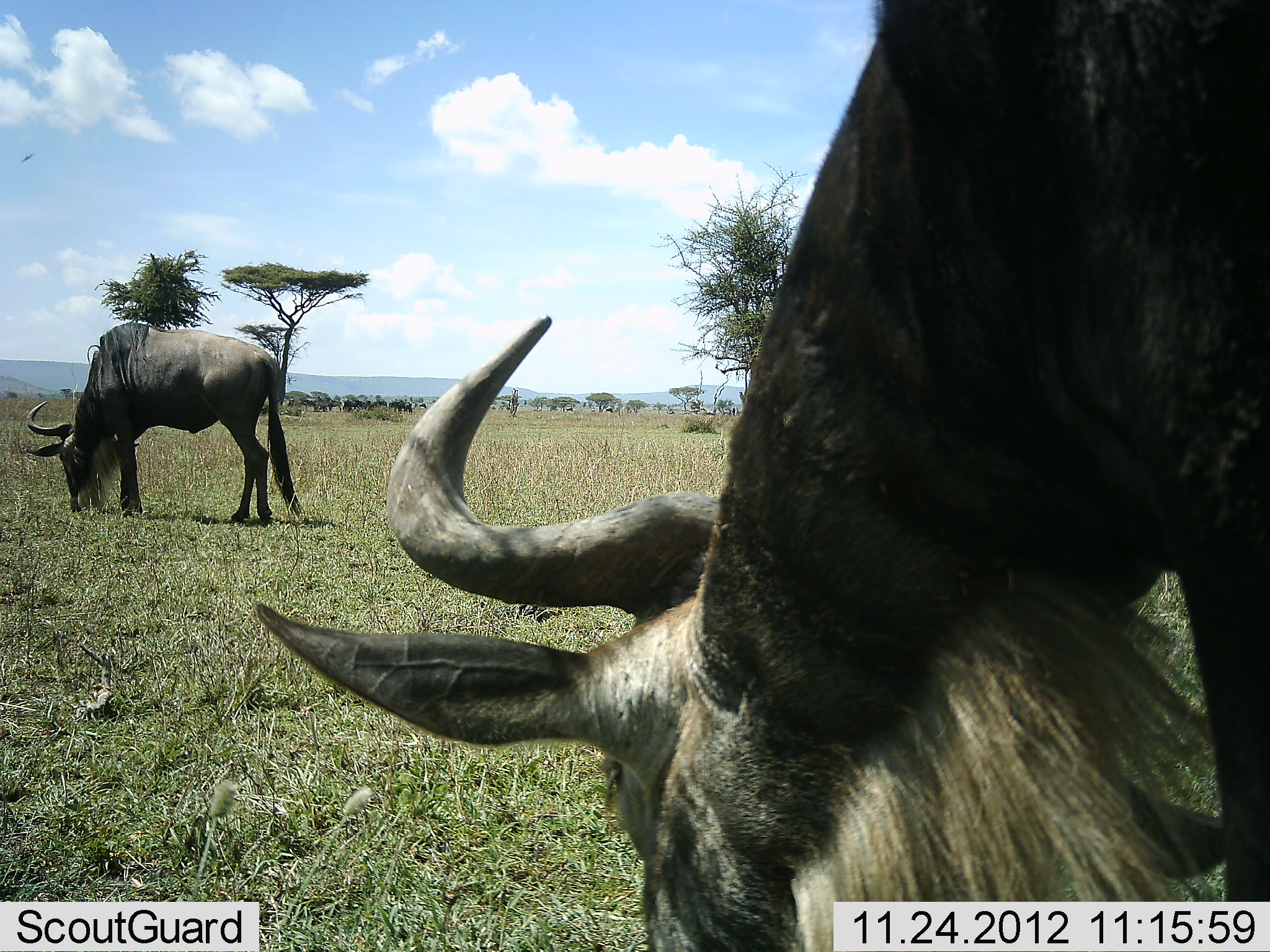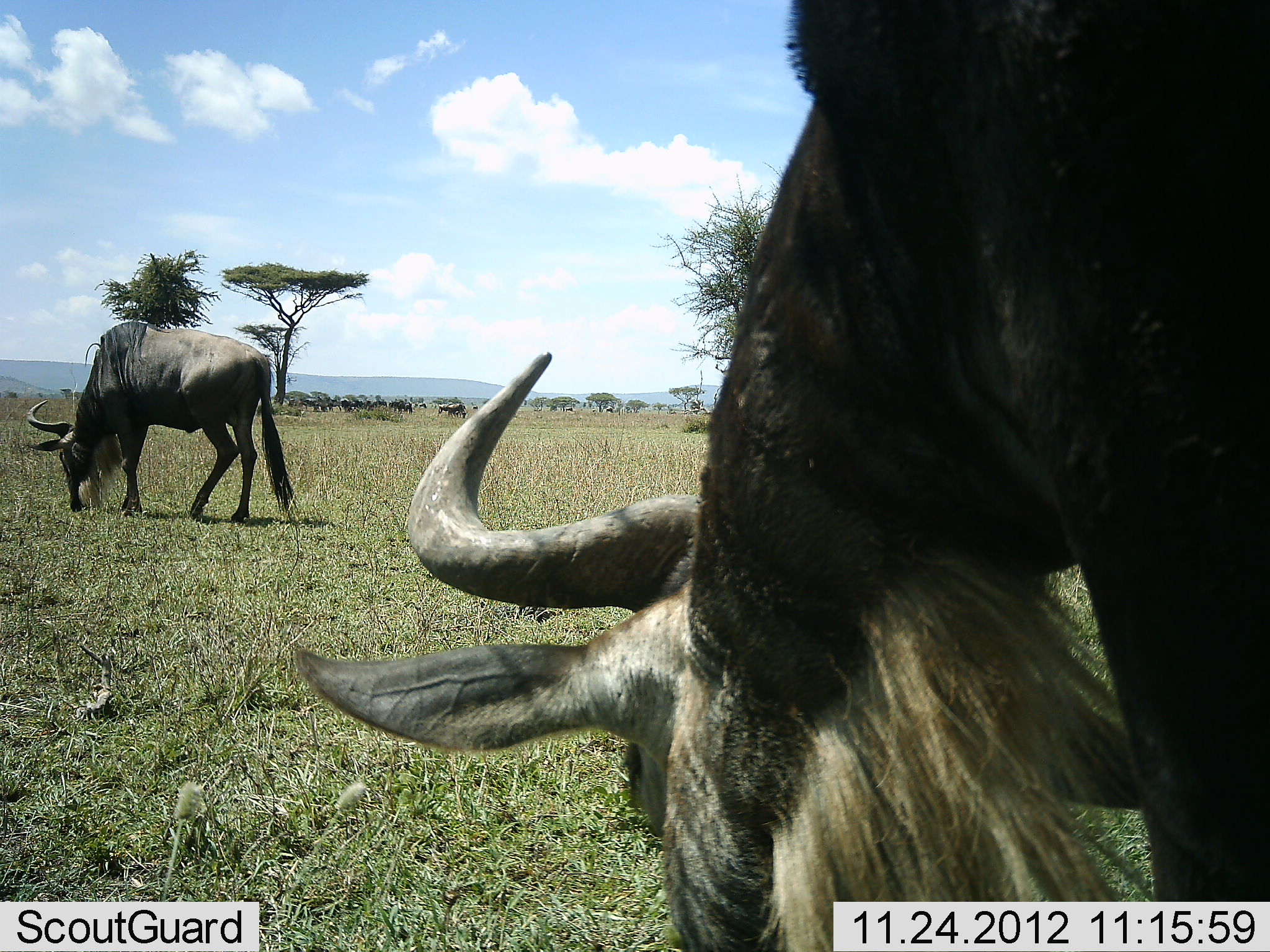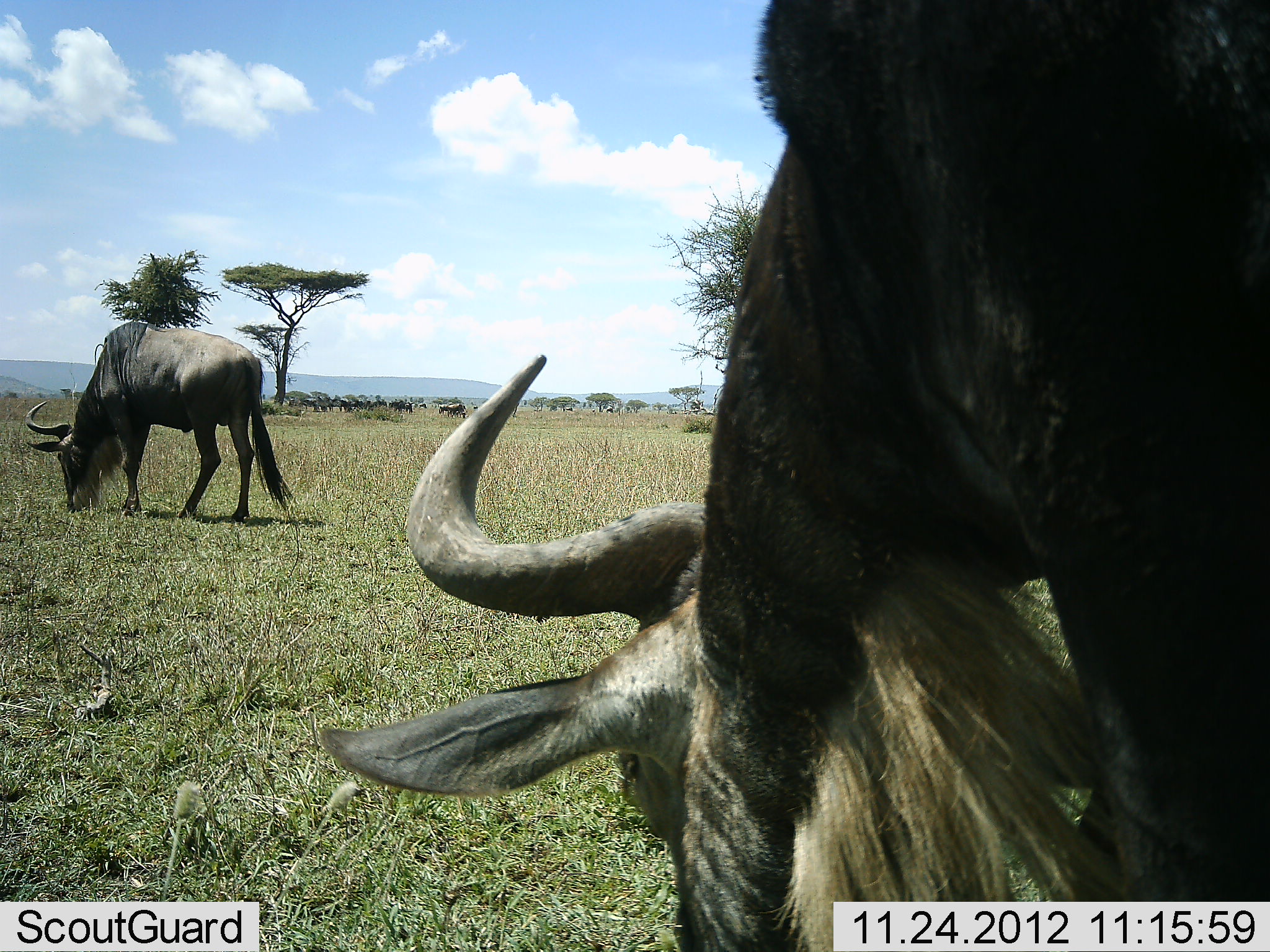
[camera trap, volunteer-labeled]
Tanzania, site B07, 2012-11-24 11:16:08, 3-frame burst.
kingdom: Animalia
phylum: Chordata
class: Mammalia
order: Artiodactyla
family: Bovidae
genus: Connochaetes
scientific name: Connochaetes taurinus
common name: blue wildebeest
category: wildebeest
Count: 2.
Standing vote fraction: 30%.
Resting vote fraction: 0%.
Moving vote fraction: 0%.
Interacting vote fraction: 0%.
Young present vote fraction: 0%.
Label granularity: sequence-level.